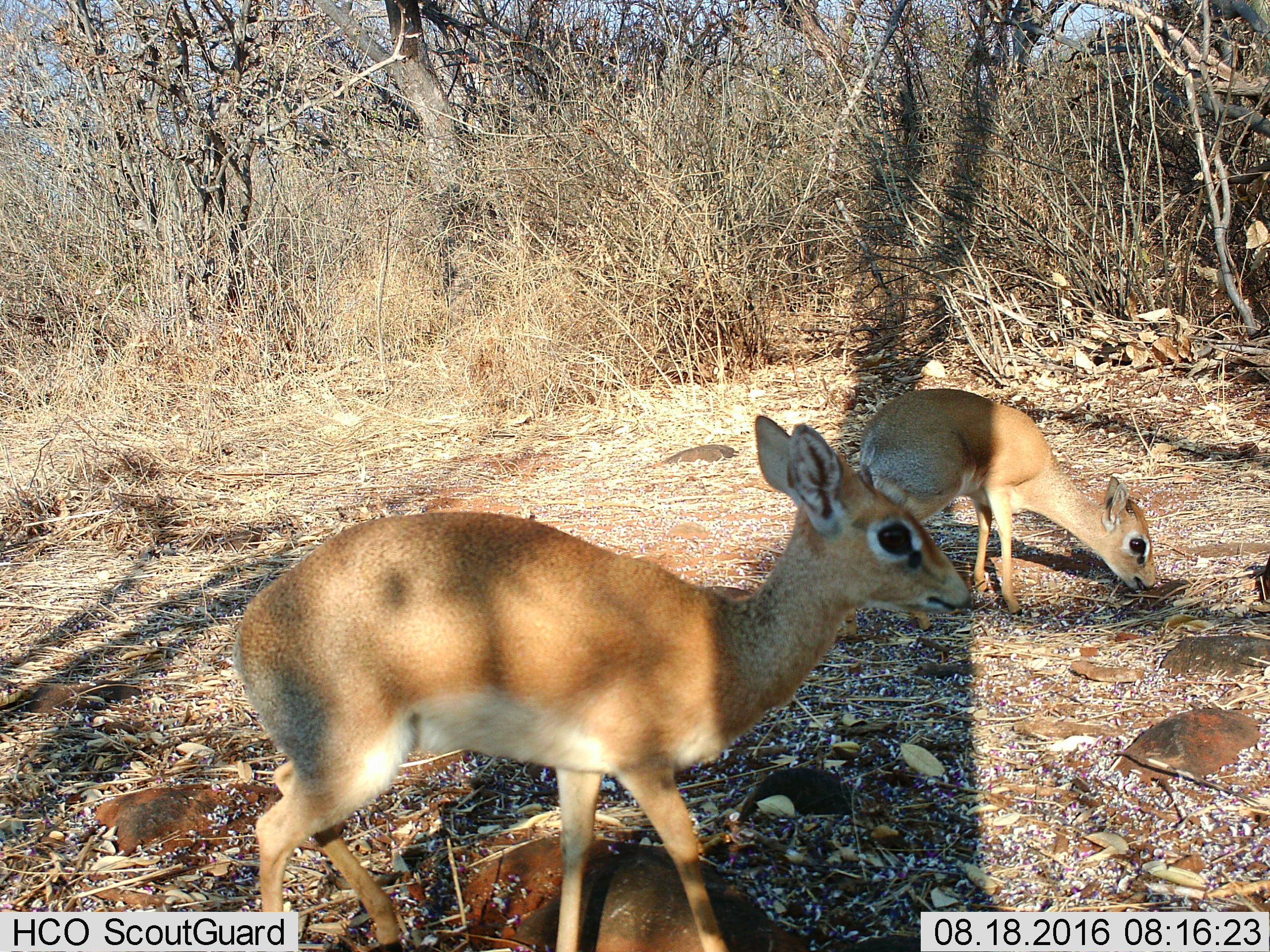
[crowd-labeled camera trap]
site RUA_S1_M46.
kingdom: Animalia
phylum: Chordata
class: Mammalia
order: Artiodactyla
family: Bovidae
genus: Madoqua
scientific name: Madoqua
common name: dik-dik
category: dikdik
Dikdik (dik-dik) (Madoqua), count 2. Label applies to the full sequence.